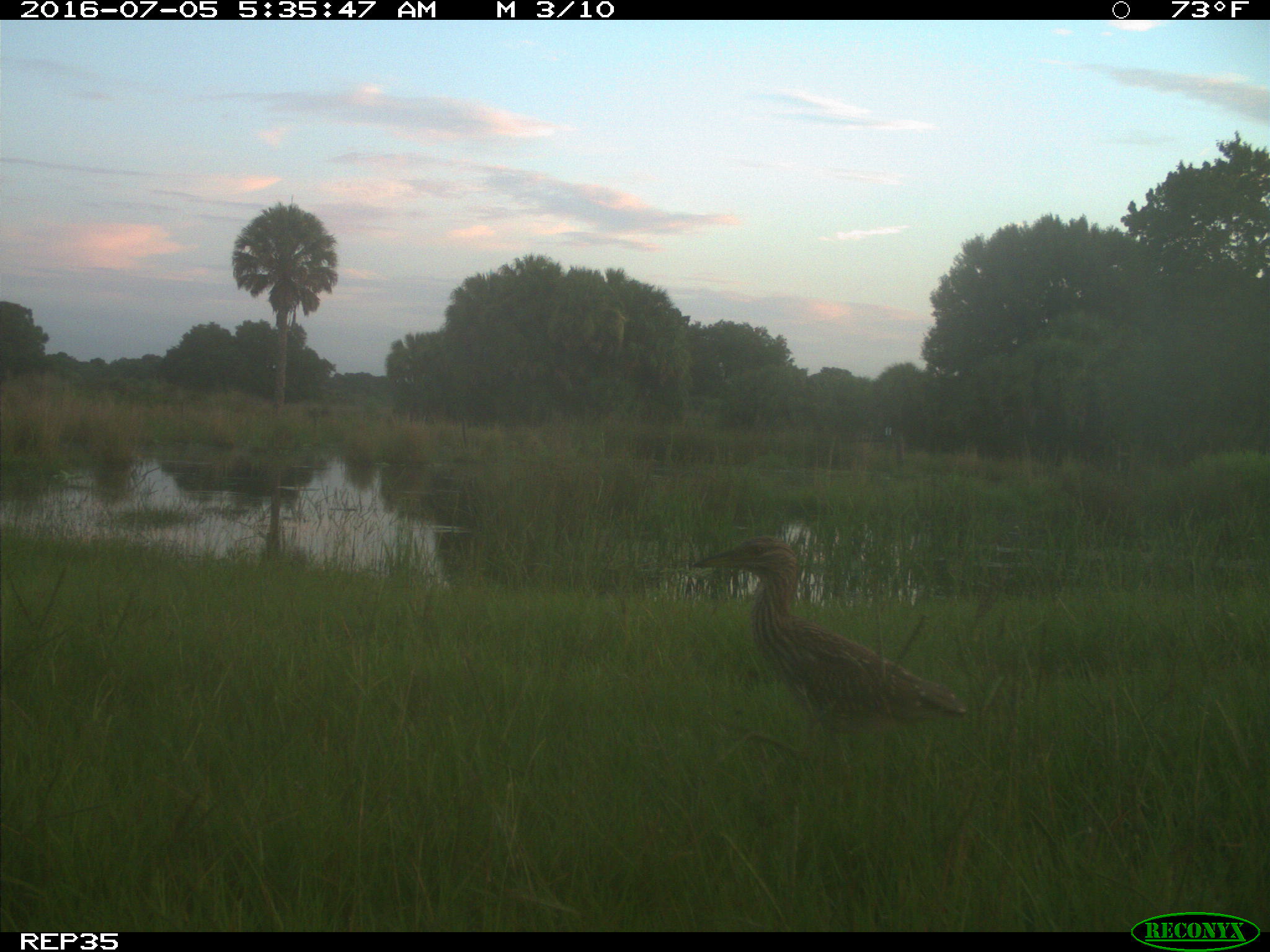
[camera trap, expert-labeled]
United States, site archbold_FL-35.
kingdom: Animalia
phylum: Chordata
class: Aves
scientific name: Aves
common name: birds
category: unidentified bird